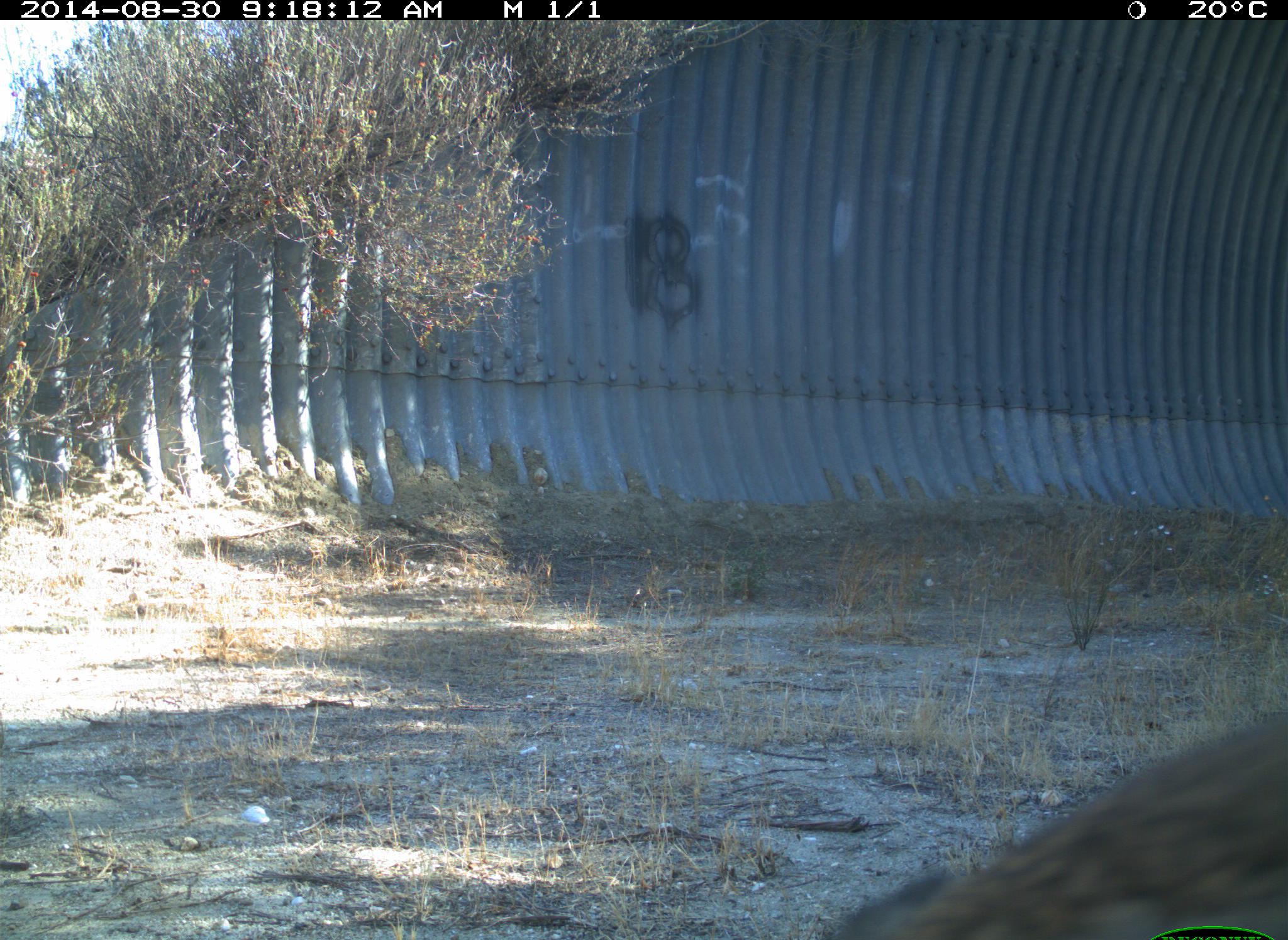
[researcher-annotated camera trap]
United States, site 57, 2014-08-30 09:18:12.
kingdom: Animalia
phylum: Chordata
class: Mammalia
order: Lagomorpha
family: Leporidae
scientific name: Leporidae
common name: rabbits and hares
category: rabbit